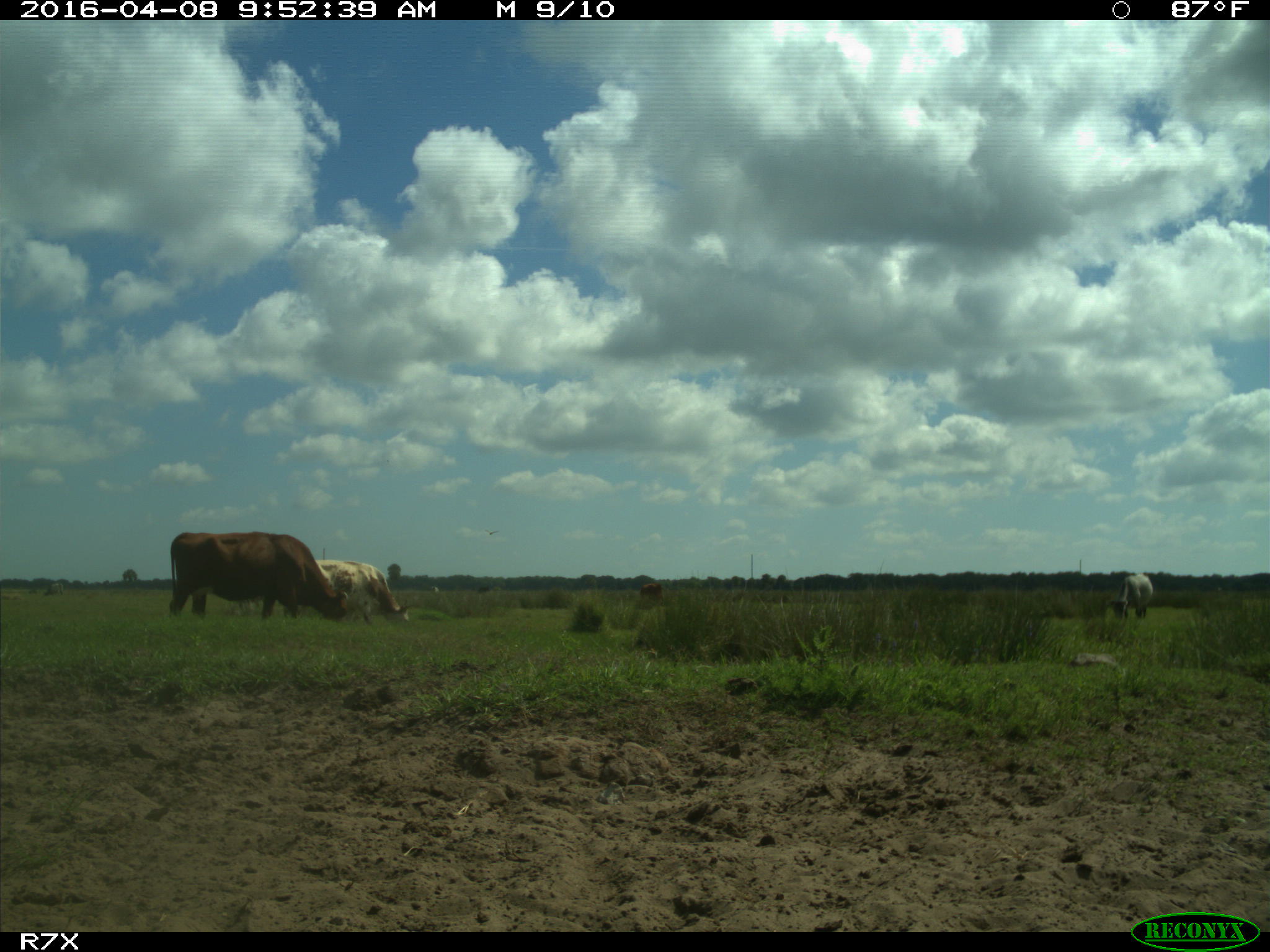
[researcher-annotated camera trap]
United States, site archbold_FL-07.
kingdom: Animalia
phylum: Chordata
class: Mammalia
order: Artiodactyla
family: Bovidae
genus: Bos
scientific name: Bos taurus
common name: domestic cow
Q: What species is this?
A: Bos taurus (domestic cow).